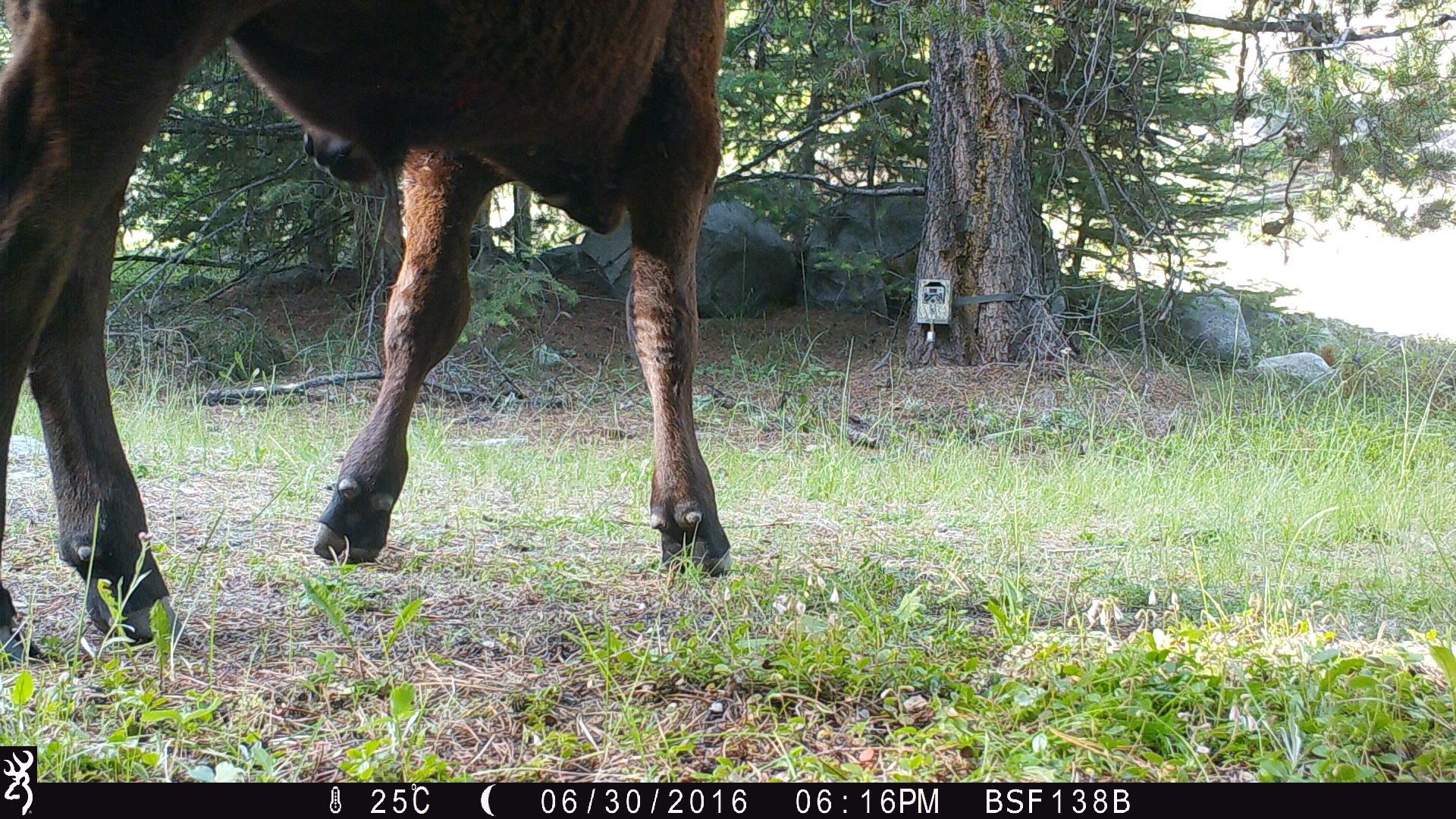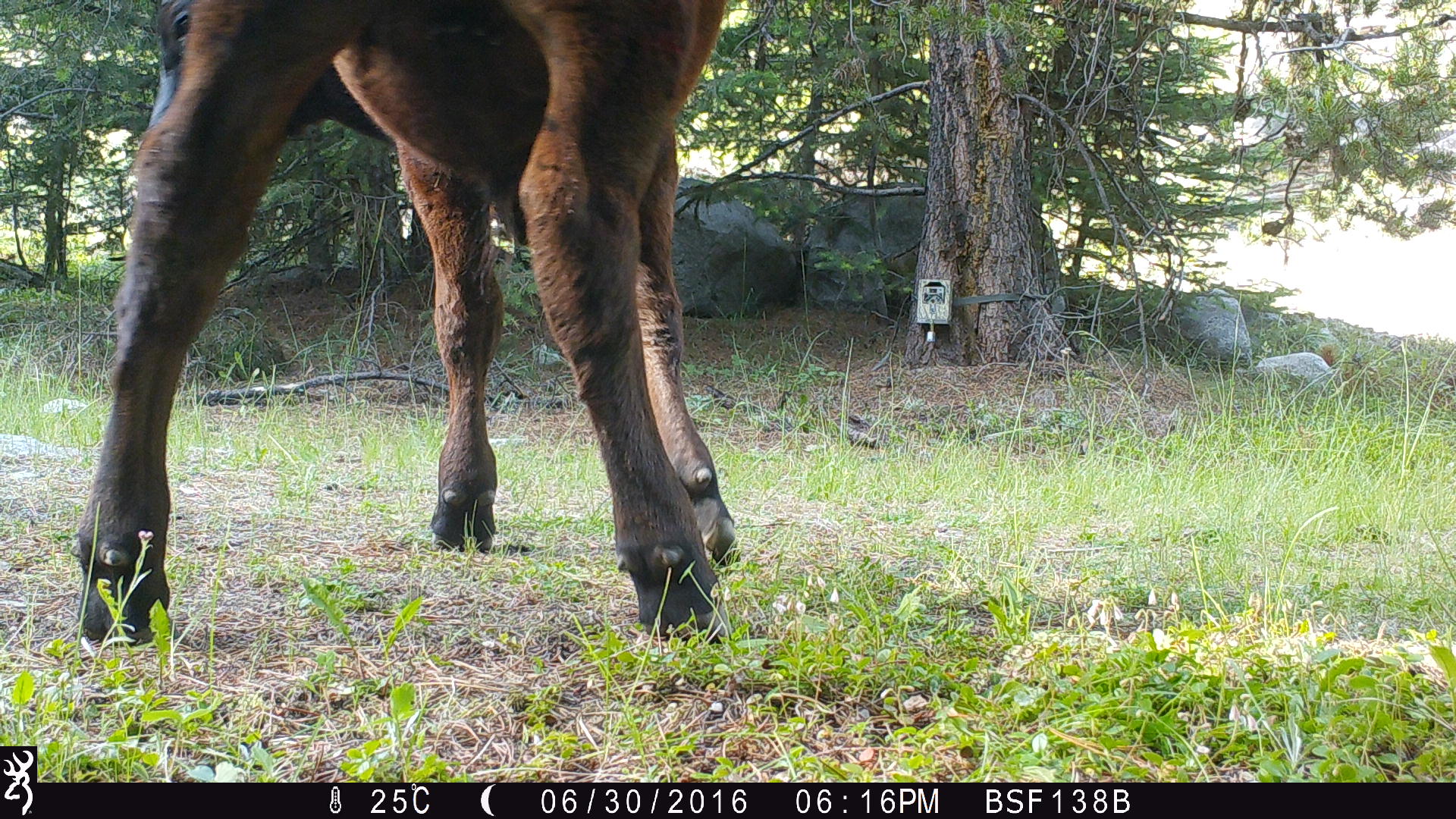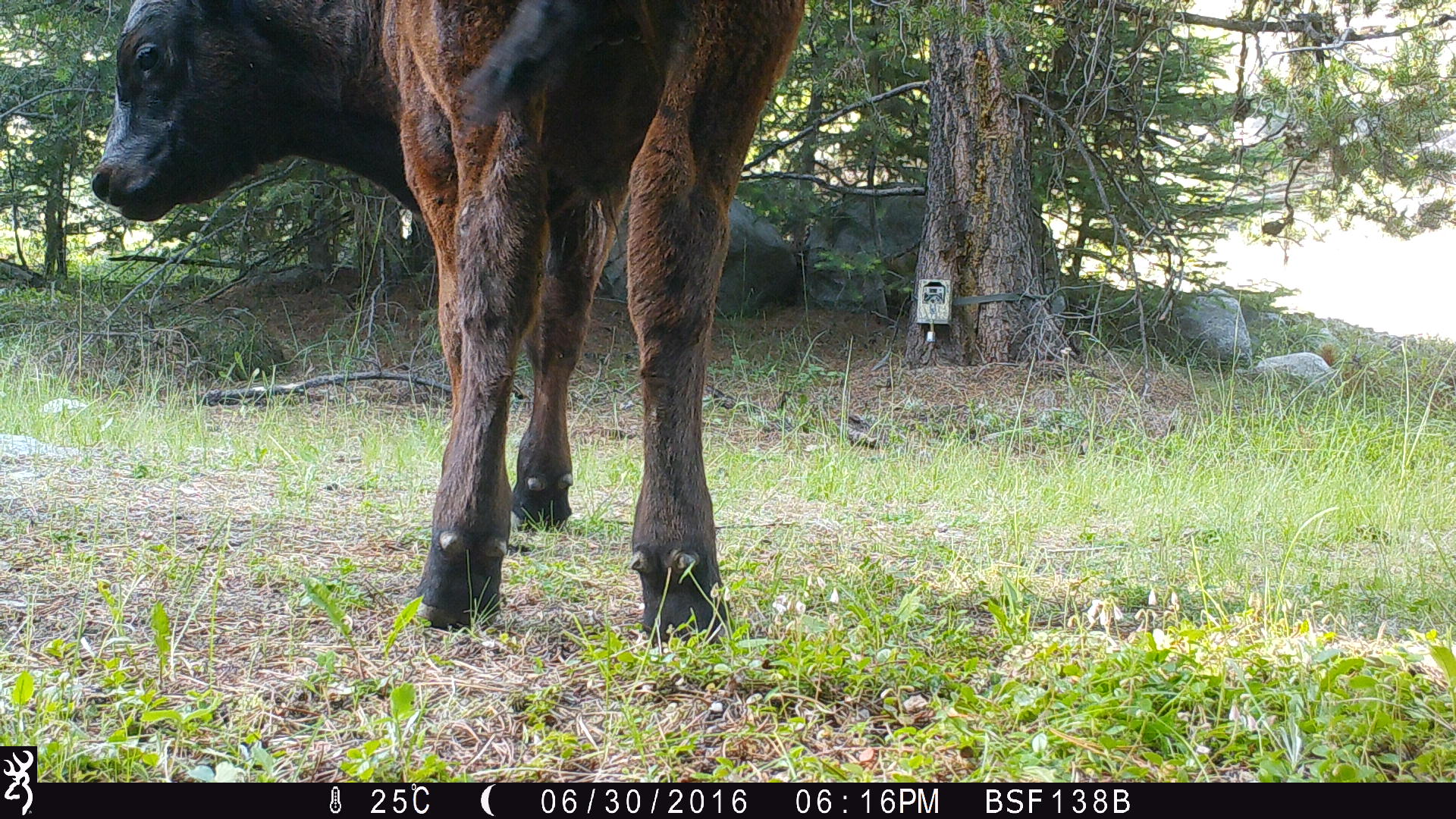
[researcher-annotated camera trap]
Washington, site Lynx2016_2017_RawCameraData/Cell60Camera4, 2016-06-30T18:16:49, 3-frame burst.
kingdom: Animalia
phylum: Chordata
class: Mammalia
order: Artiodactyla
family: Bovidae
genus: Bos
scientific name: Bos taurus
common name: domestic cattle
Domestic cattle (Bos taurus). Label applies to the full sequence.